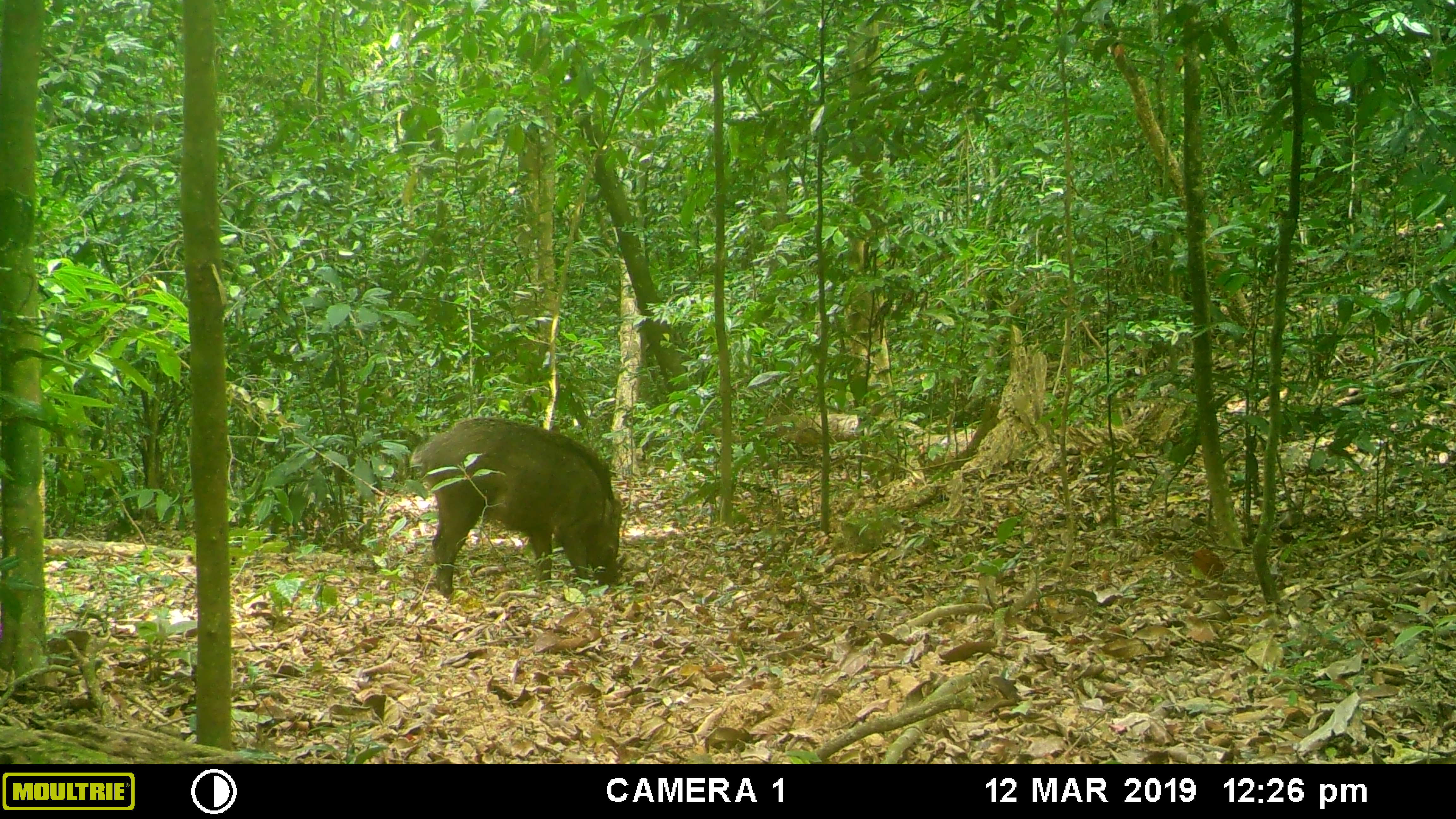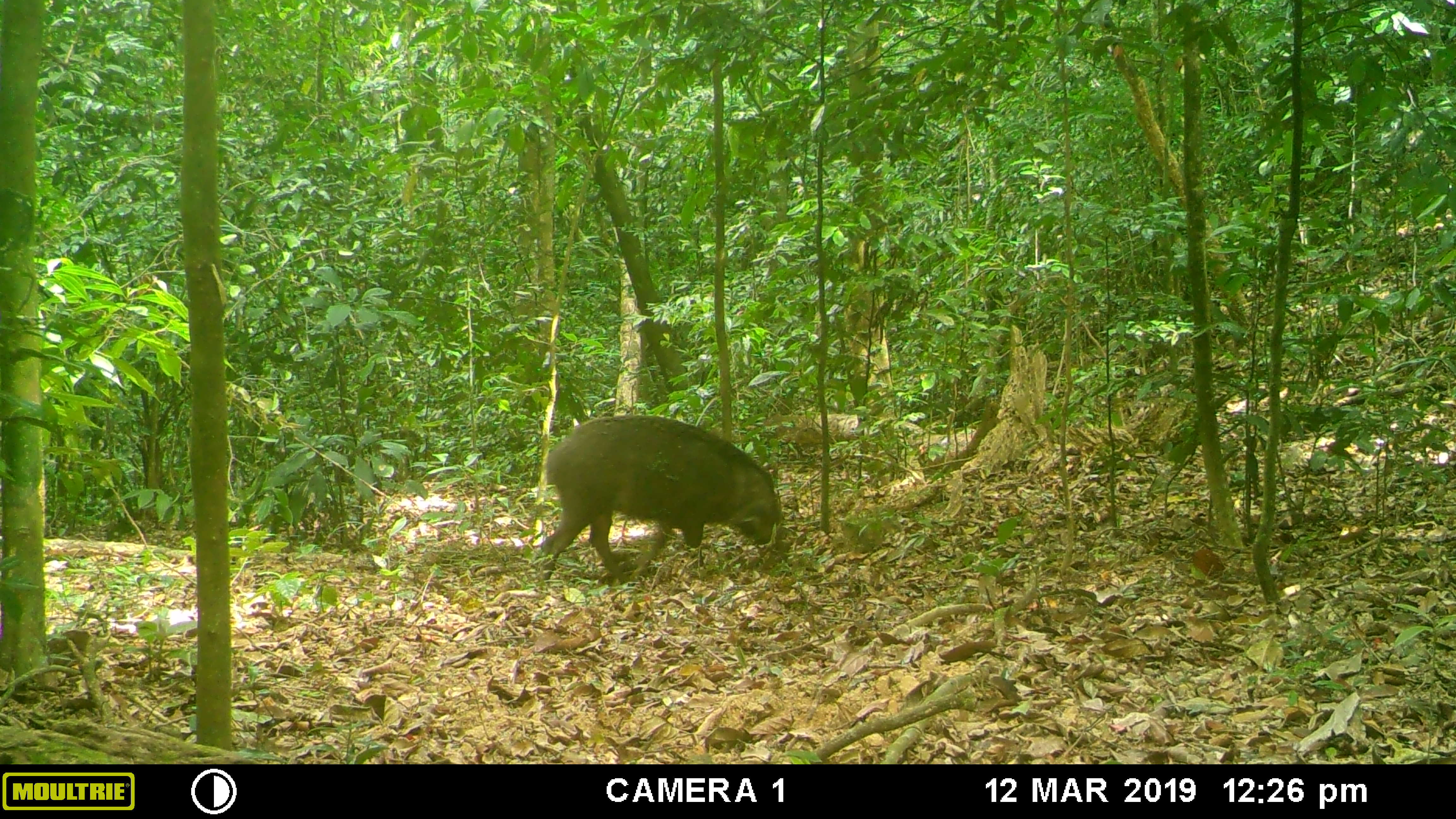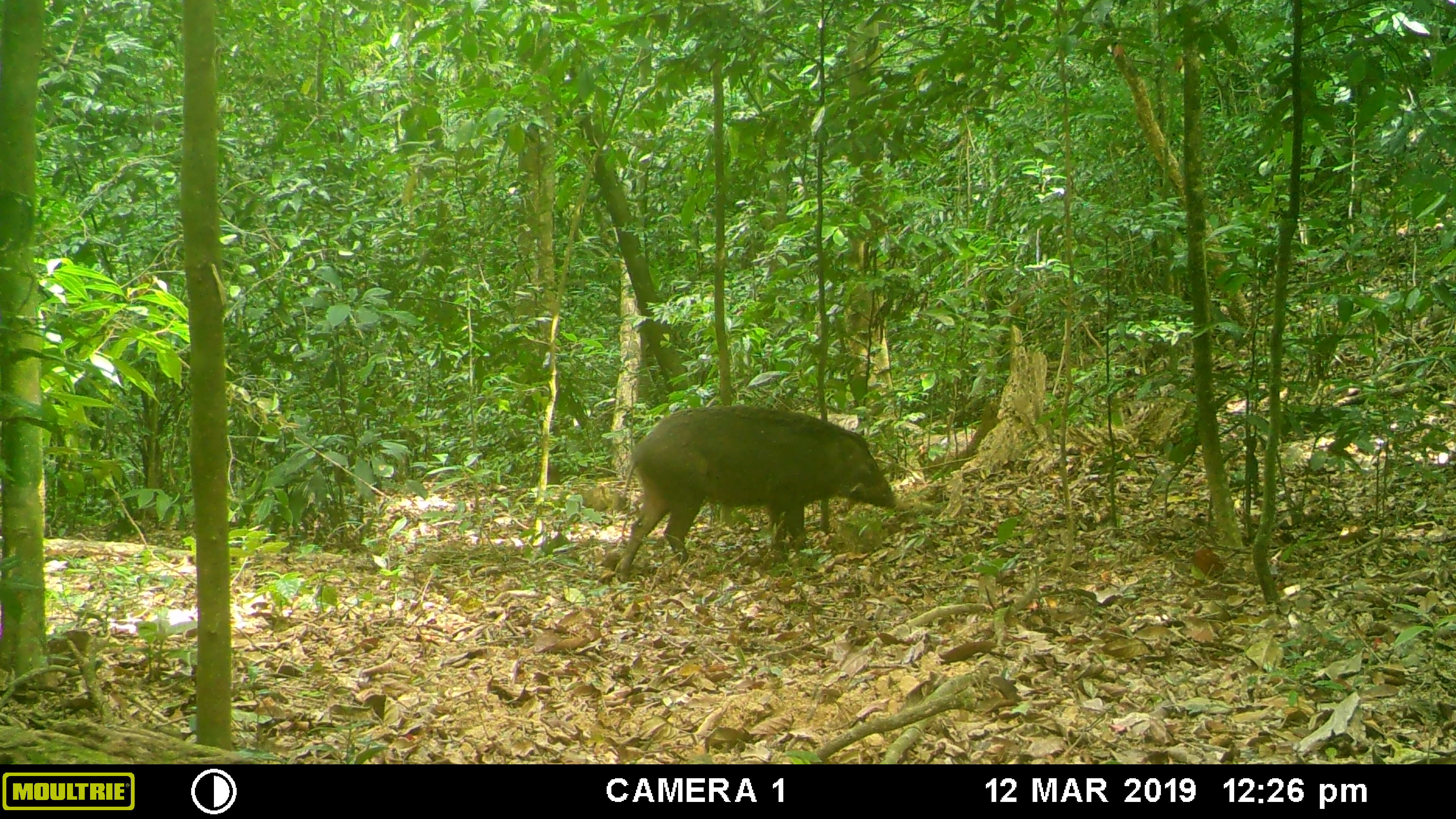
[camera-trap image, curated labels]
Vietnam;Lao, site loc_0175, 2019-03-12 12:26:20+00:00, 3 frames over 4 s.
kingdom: Animalia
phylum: Chordata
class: Mammalia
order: Artiodactyla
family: Suidae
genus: Sus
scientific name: Sus scrofa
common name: eurasian wild pig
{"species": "eurasian wild pig (Sus scrofa)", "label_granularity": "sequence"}